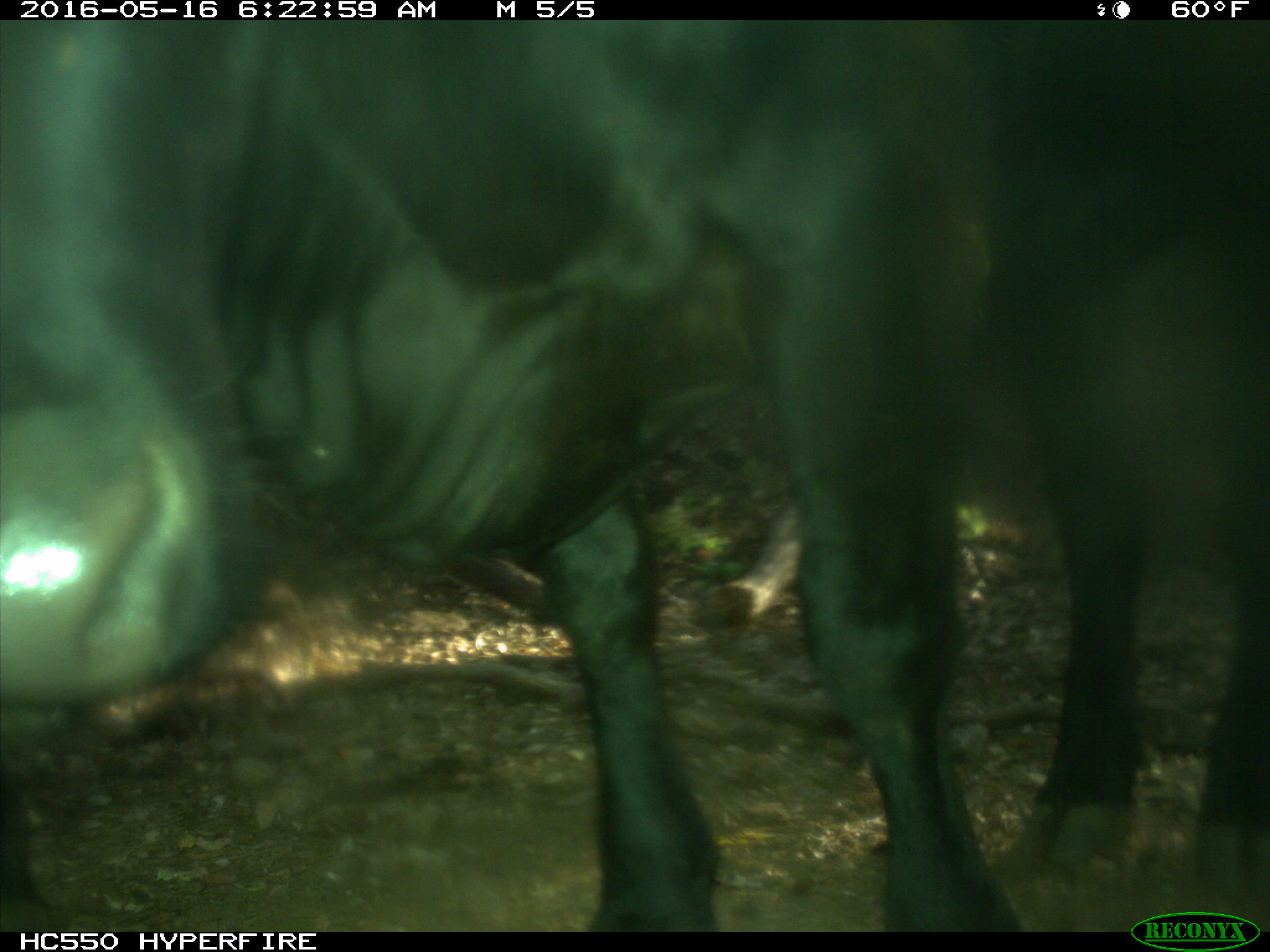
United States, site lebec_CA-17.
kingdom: Animalia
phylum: Chordata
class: Mammalia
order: Artiodactyla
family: Bovidae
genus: Bos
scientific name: Bos taurus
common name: domestic cow